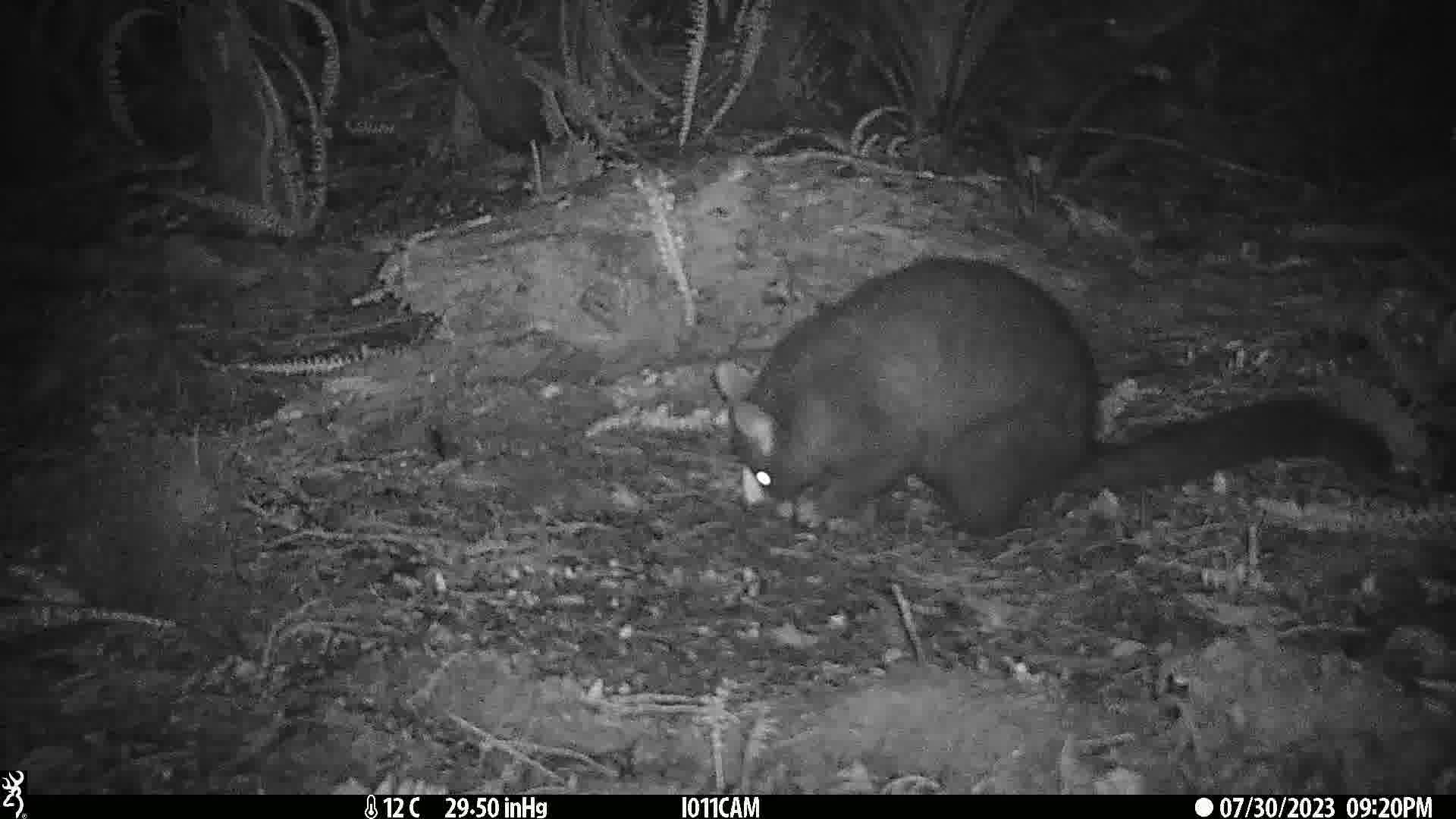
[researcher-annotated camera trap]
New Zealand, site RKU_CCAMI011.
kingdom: Animalia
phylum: Chordata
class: Mammalia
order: Diprotodontia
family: Phalangeridae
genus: Trichosurus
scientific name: Trichosurus vulpecula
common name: common brushtail possum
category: possum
Possum (common brushtail possum) (Trichosurus vulpecula).